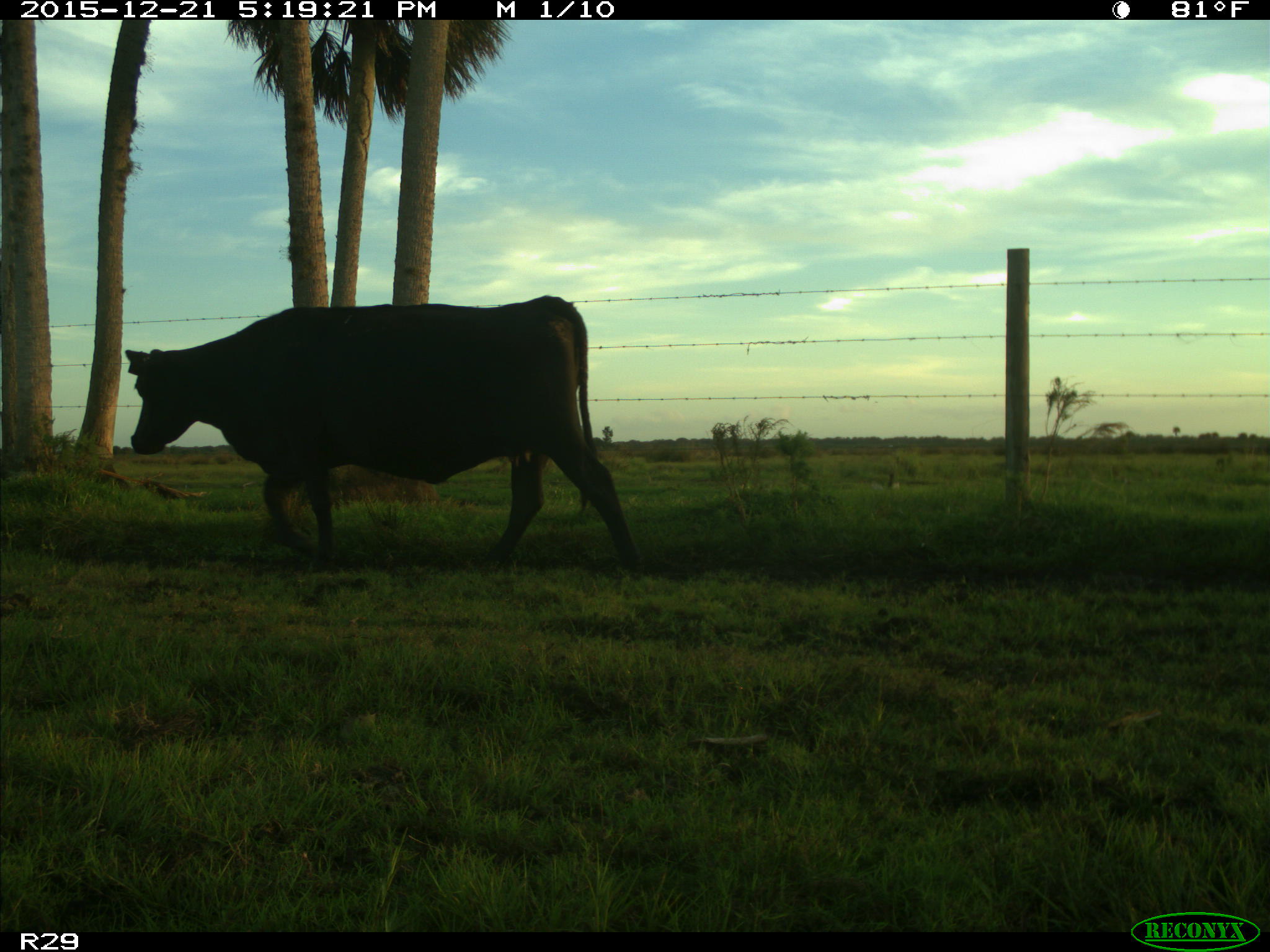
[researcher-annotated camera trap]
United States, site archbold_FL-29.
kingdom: Animalia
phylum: Chordata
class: Mammalia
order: Artiodactyla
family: Bovidae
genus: Bos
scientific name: Bos taurus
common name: domestic cow